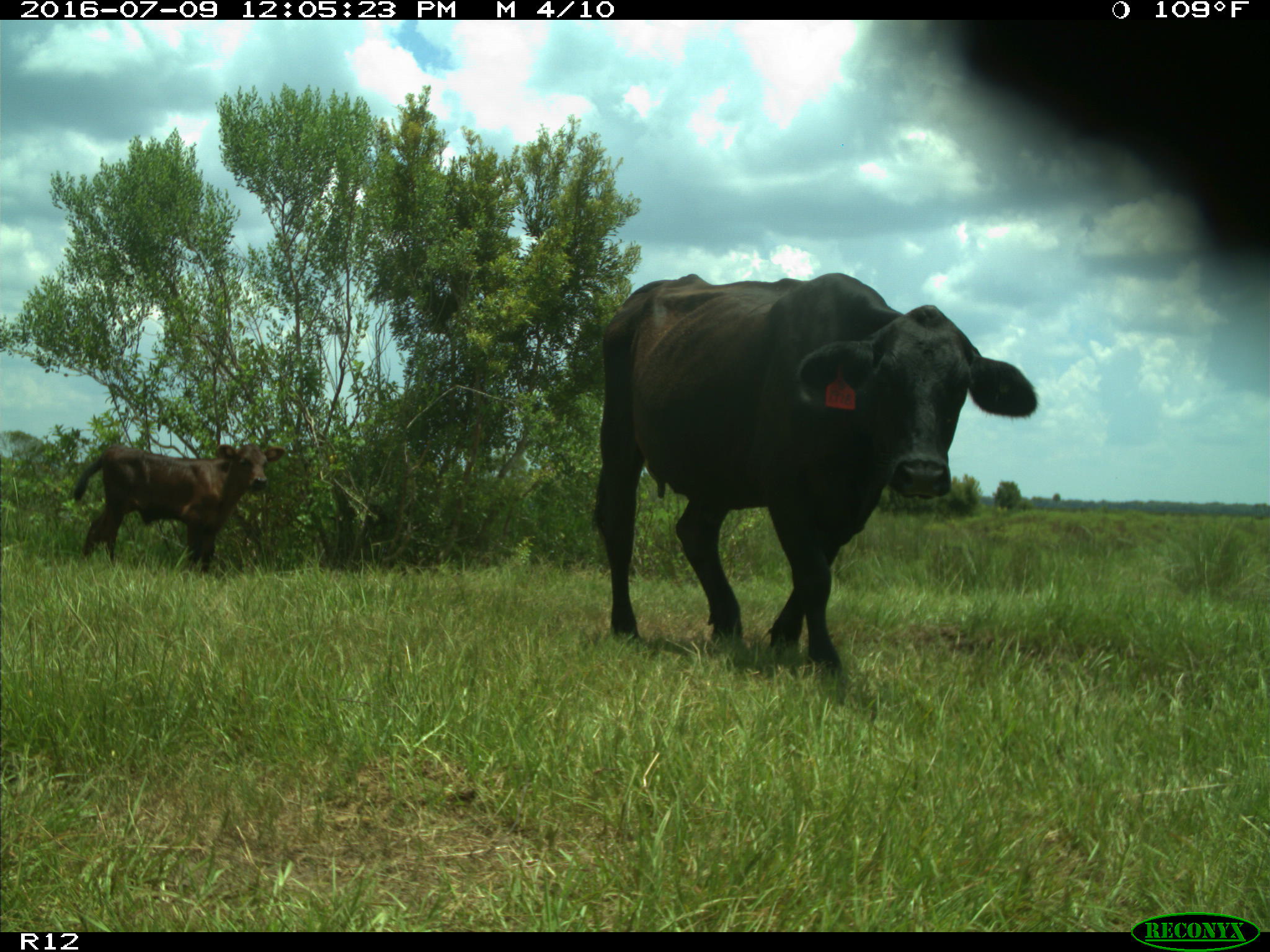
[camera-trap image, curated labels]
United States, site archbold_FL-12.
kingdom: Animalia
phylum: Chordata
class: Mammalia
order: Artiodactyla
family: Bovidae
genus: Bos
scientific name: Bos taurus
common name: domestic cow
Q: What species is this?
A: Bos taurus (domestic cow).